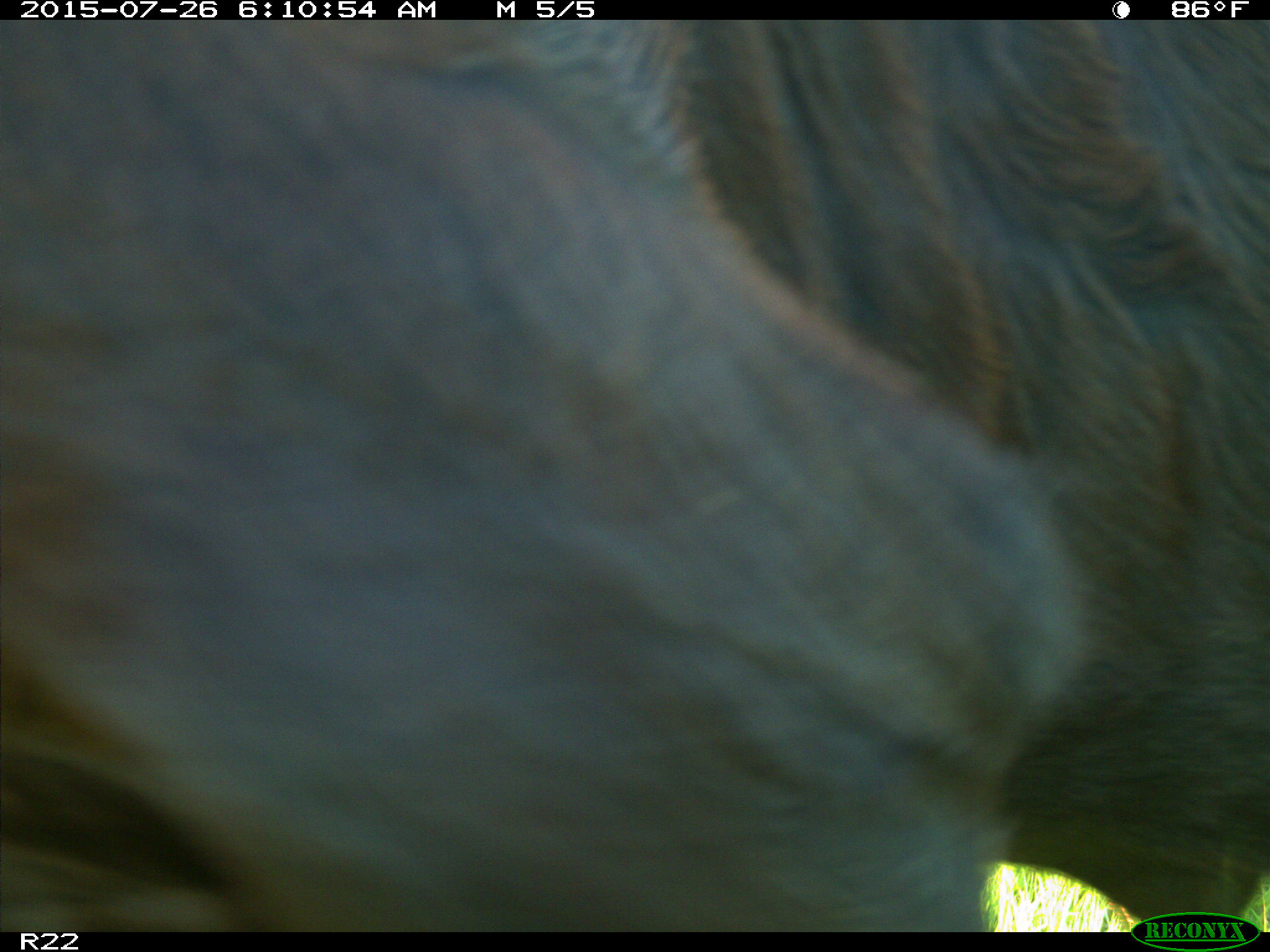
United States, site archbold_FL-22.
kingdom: Animalia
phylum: Chordata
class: Mammalia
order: Artiodactyla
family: Bovidae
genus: Bos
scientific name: Bos taurus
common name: domestic cow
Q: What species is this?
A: Bos taurus (domestic cow).